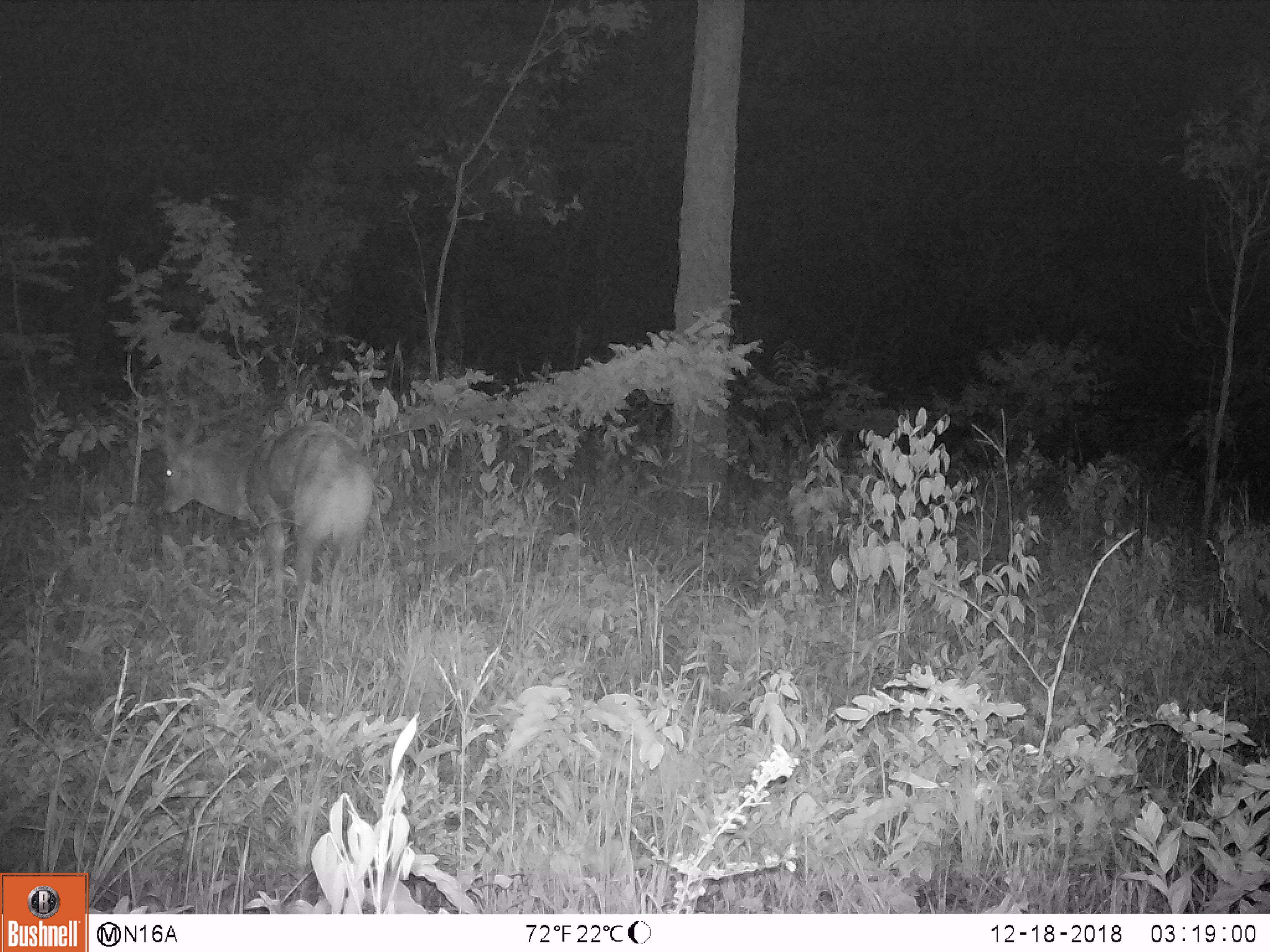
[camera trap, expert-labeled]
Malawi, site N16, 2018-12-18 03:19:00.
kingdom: Animalia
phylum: Chordata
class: Mammalia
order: Artiodactyla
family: Bovidae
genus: Tragelaphus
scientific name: Tragelaphus sylvaticus sylvaticus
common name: cape bushbuck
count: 1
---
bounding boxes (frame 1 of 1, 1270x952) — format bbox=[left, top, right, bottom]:
cape bushbuck: bbox=[153, 392, 374, 602]